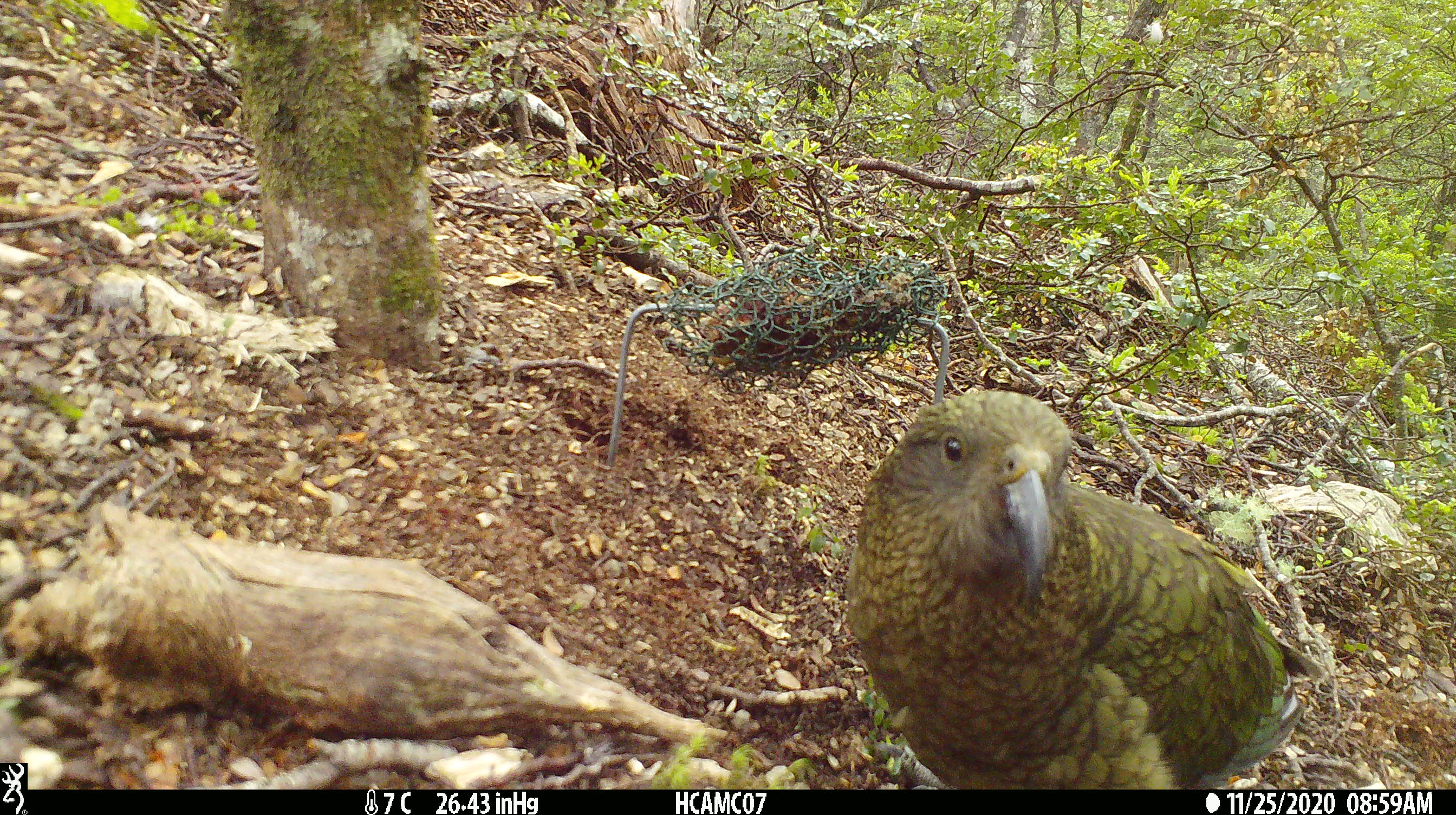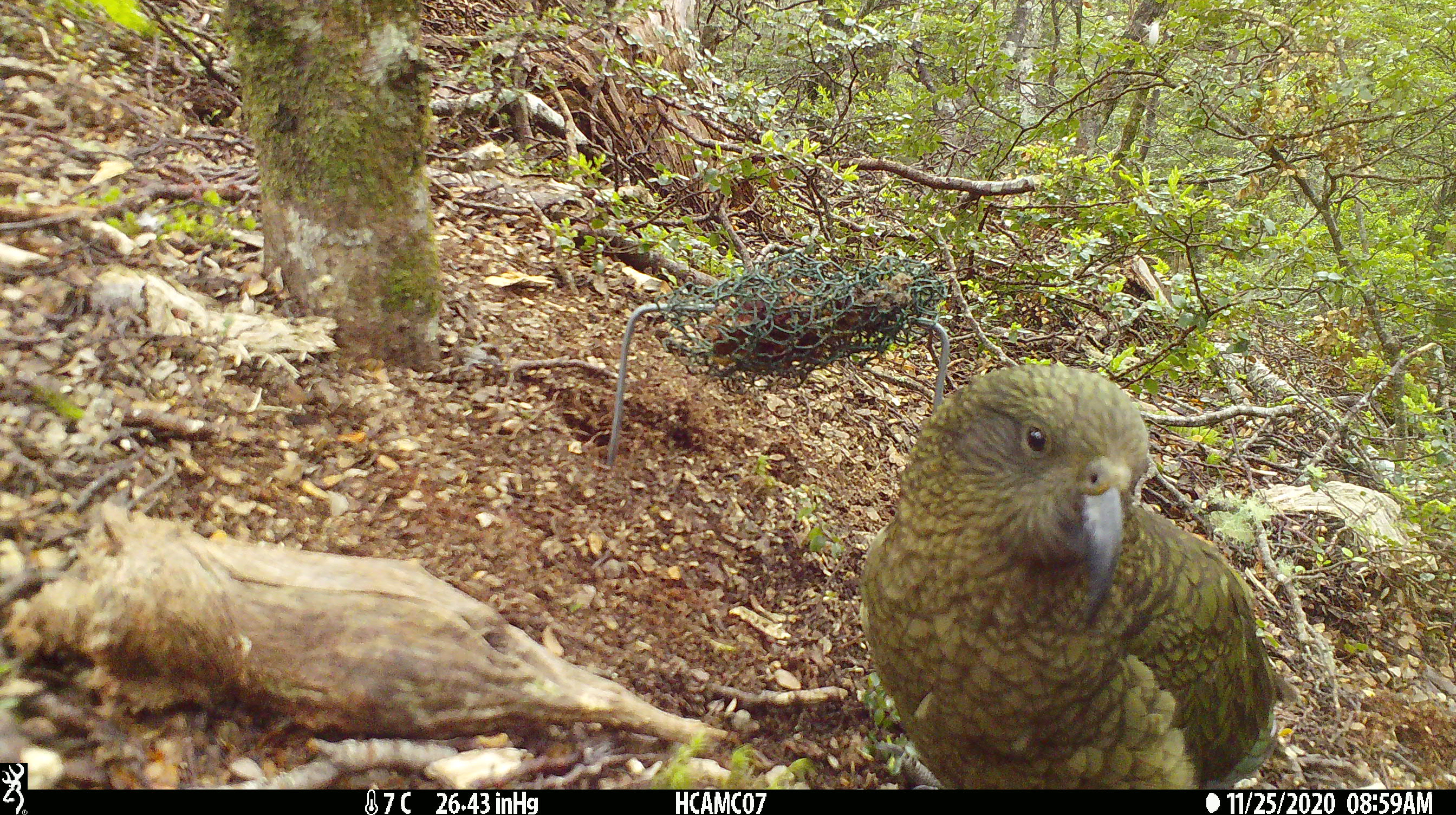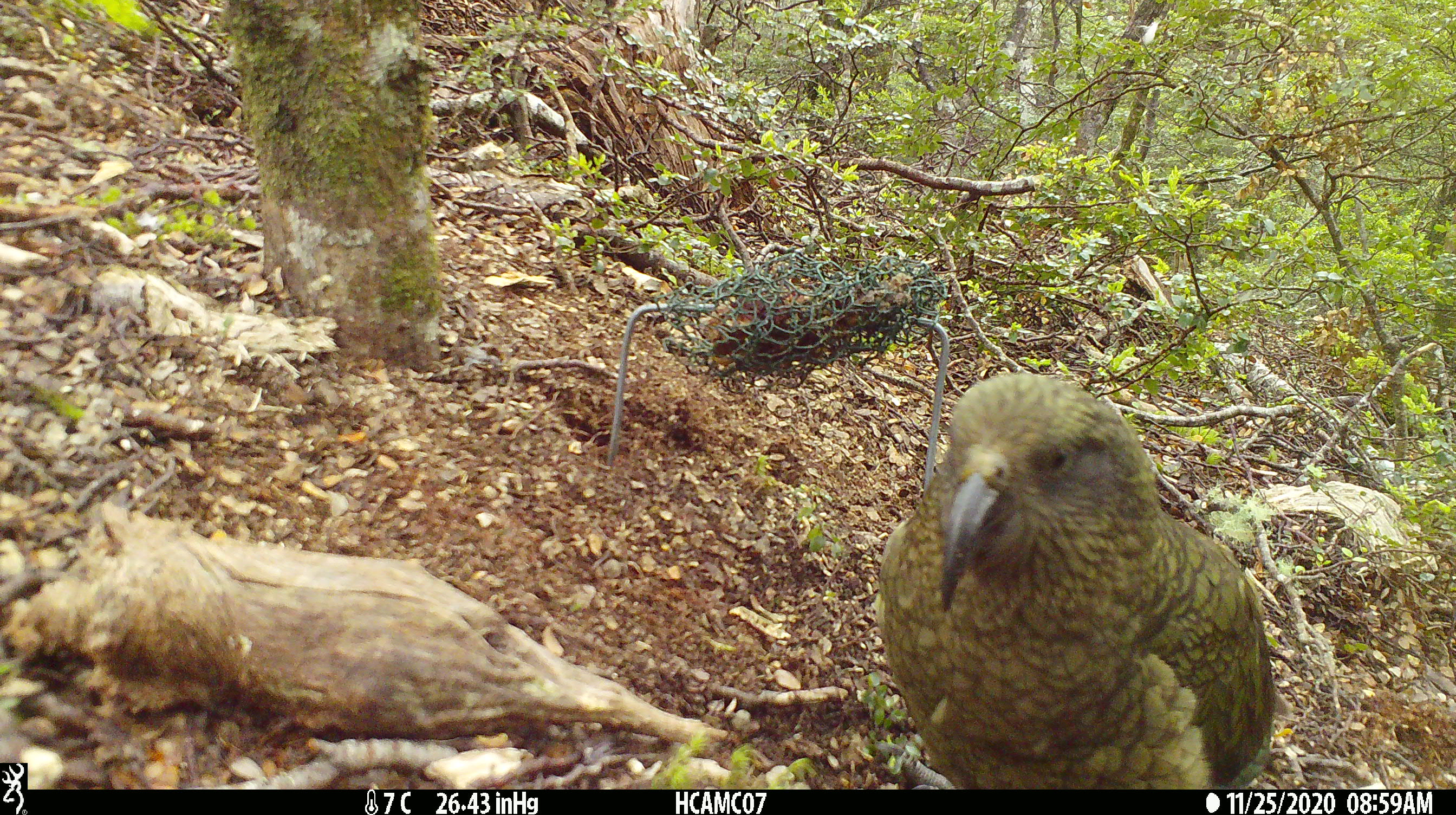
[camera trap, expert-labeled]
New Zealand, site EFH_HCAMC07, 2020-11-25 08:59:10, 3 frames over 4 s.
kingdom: Animalia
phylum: Chordata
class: Aves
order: Psittaciformes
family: Strigopidae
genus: Nestor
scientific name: Nestor notabilis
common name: kea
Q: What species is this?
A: Kea (Nestor notabilis).